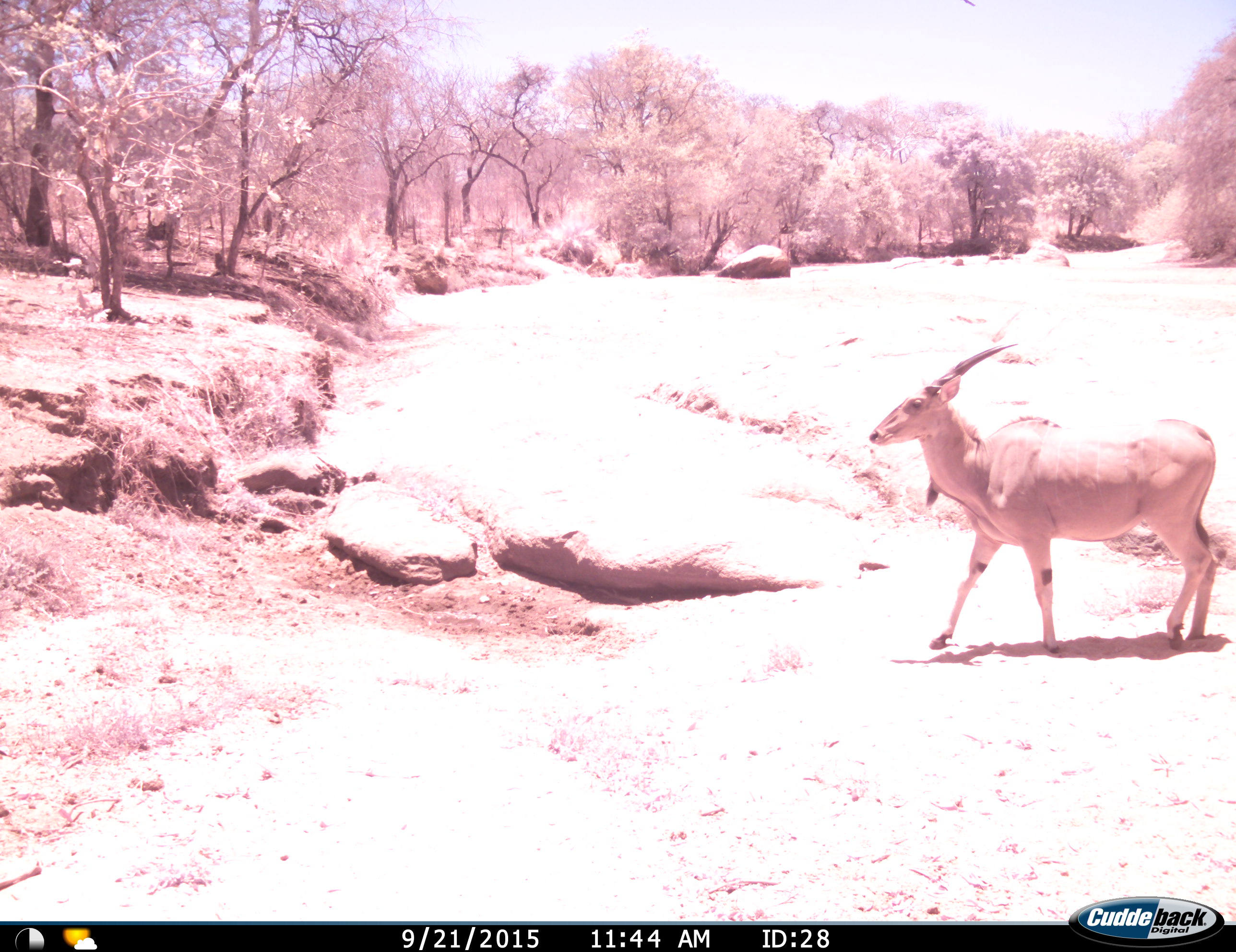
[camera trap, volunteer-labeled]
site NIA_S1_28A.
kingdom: Animalia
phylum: Chordata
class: Mammalia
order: Artiodactyla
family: Bovidae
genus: Tragelaphus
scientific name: Tragelaphus oryx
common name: eland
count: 1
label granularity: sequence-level